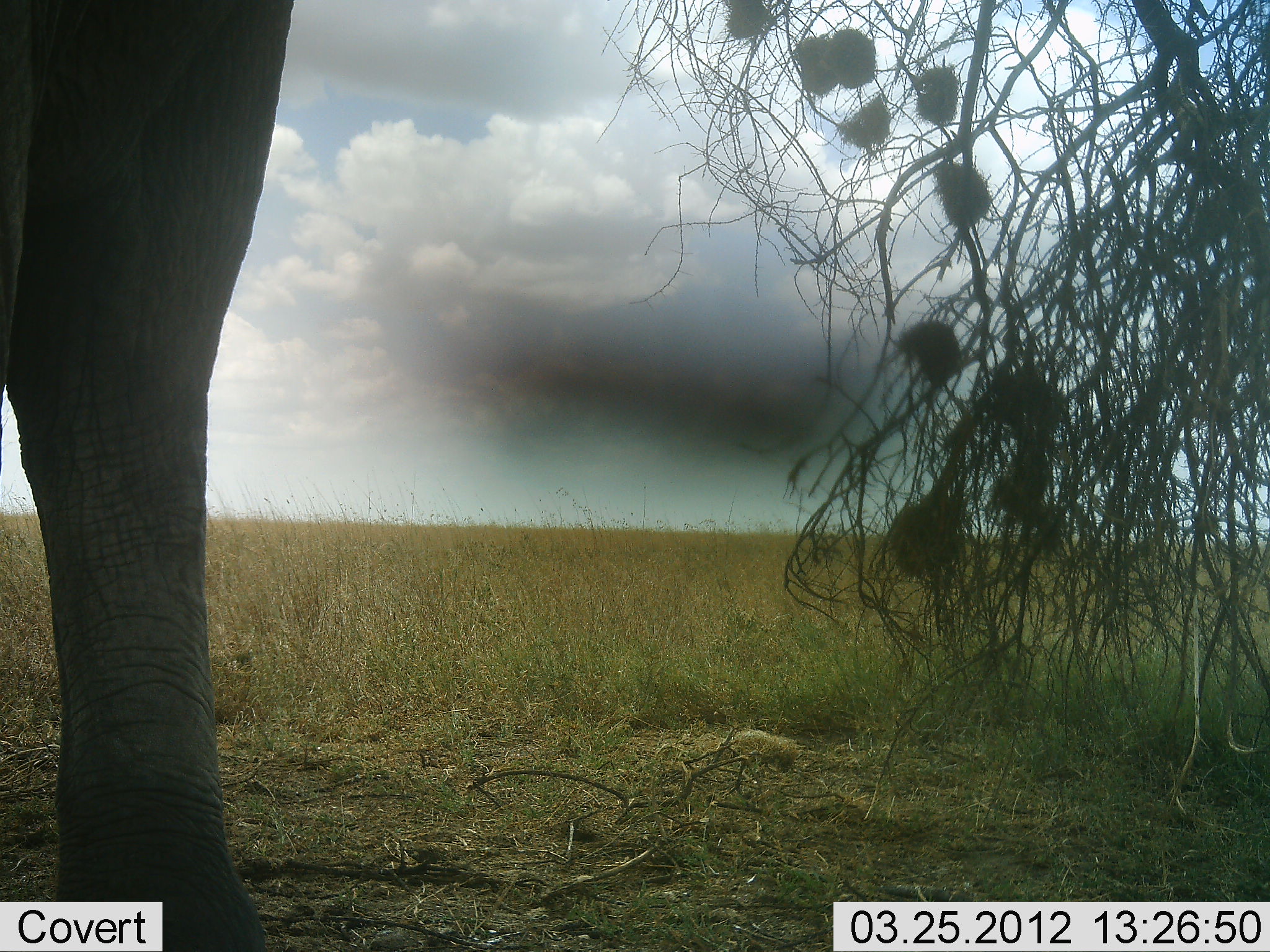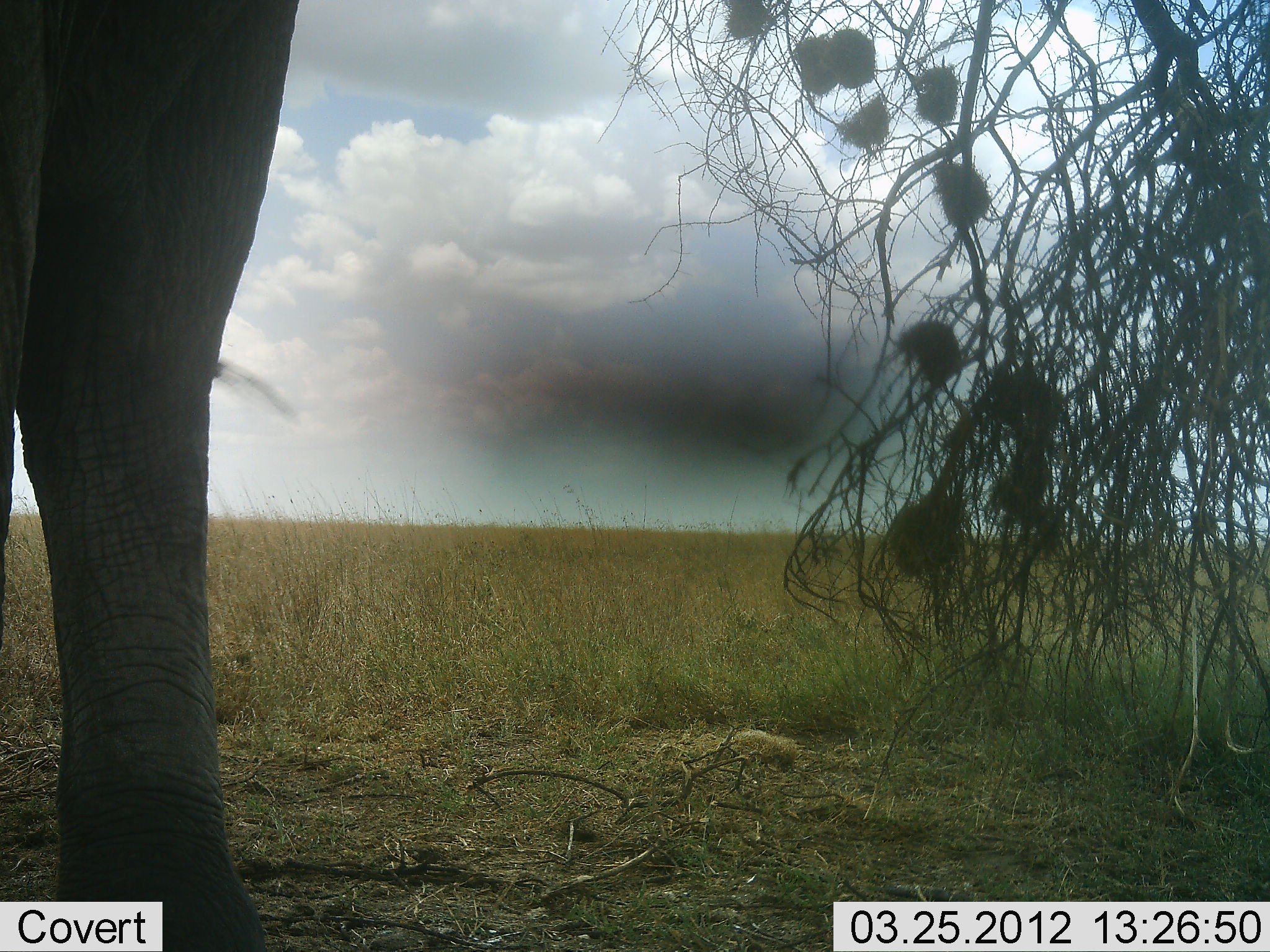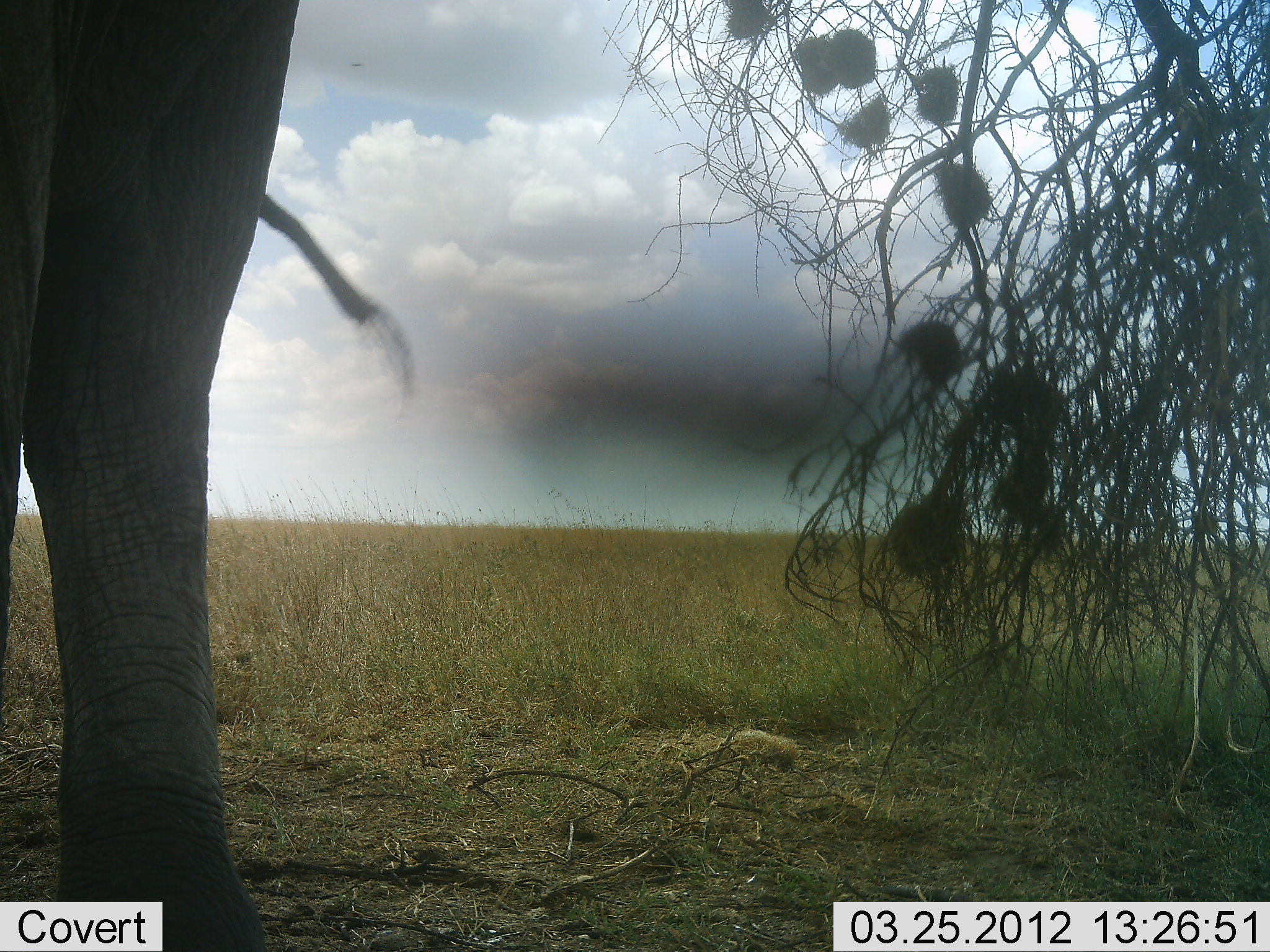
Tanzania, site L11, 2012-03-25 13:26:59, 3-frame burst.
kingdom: Animalia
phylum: Chordata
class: Mammalia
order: Proboscidea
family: Elephantidae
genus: Loxodonta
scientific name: Loxodonta africana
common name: african bush elephant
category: elephant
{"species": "elephant (african bush elephant) (Loxodonta africana)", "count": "1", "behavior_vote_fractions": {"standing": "100%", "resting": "0%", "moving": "0%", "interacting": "4%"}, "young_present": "0%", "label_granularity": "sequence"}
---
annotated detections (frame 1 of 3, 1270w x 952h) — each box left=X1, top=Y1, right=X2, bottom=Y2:
animal: left=1, top=1, right=300, bottom=952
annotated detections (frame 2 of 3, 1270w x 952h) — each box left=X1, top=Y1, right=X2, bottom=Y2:
animal: left=1, top=1, right=300, bottom=952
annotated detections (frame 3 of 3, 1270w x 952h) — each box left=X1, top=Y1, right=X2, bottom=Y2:
animal: left=1, top=1, right=420, bottom=952